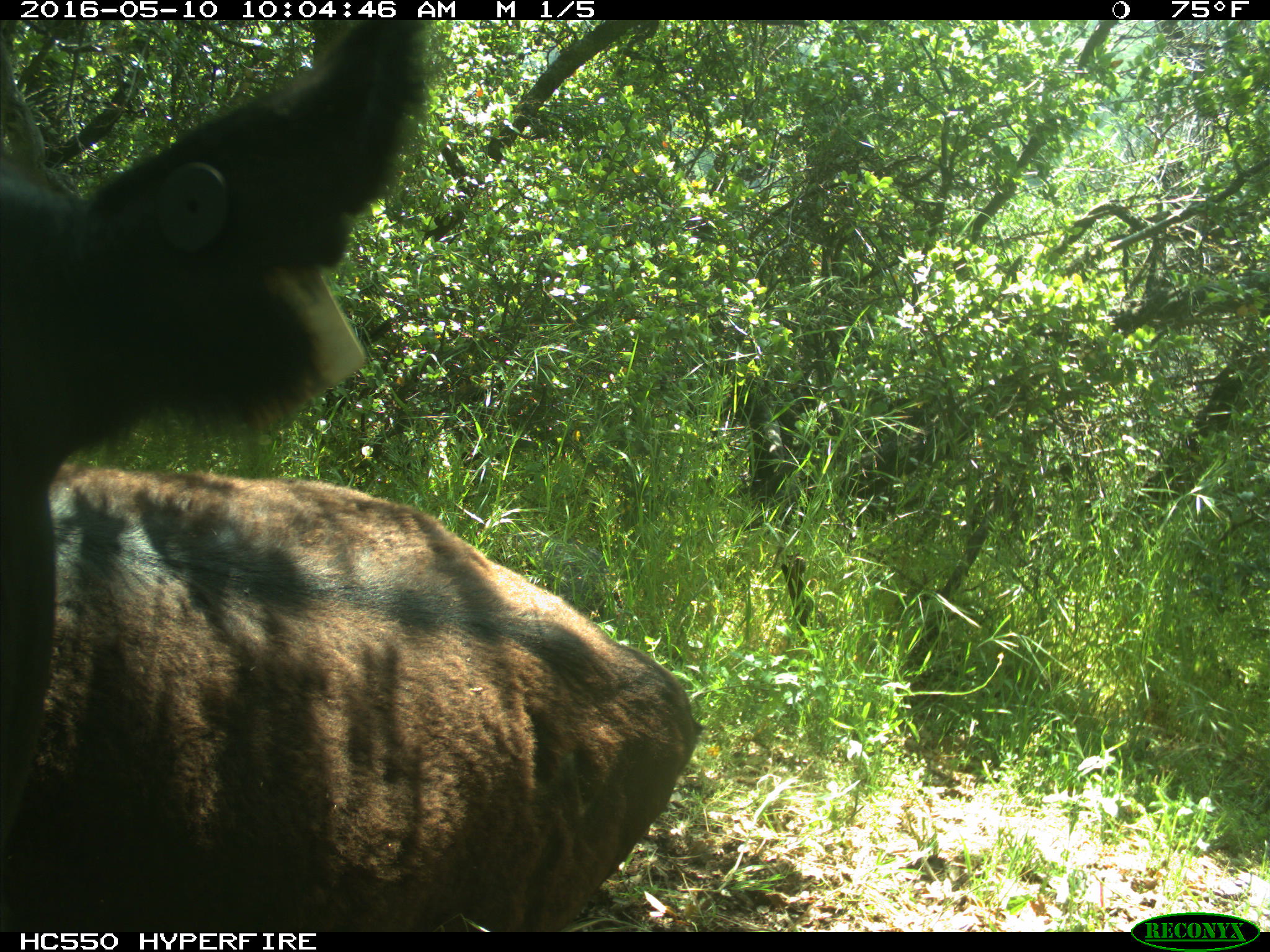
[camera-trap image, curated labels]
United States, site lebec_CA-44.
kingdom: Animalia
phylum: Chordata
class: Mammalia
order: Artiodactyla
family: Bovidae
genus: Bos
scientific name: Bos taurus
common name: domestic cow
Bos taurus (domestic cow).